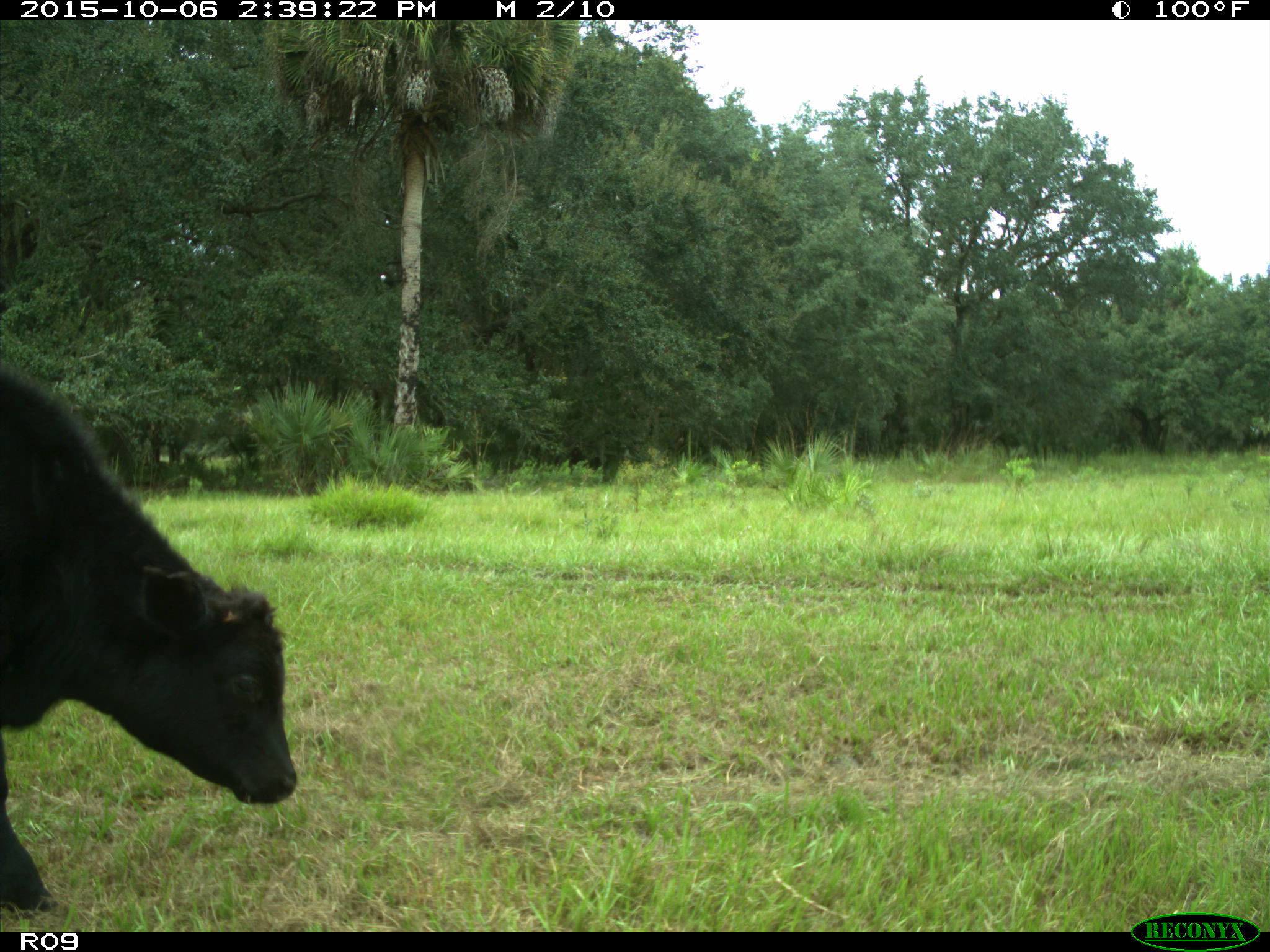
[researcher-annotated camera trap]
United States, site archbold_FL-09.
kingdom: Animalia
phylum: Chordata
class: Mammalia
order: Artiodactyla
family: Bovidae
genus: Bos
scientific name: Bos taurus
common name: domestic cow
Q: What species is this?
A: Bos taurus (domestic cow).